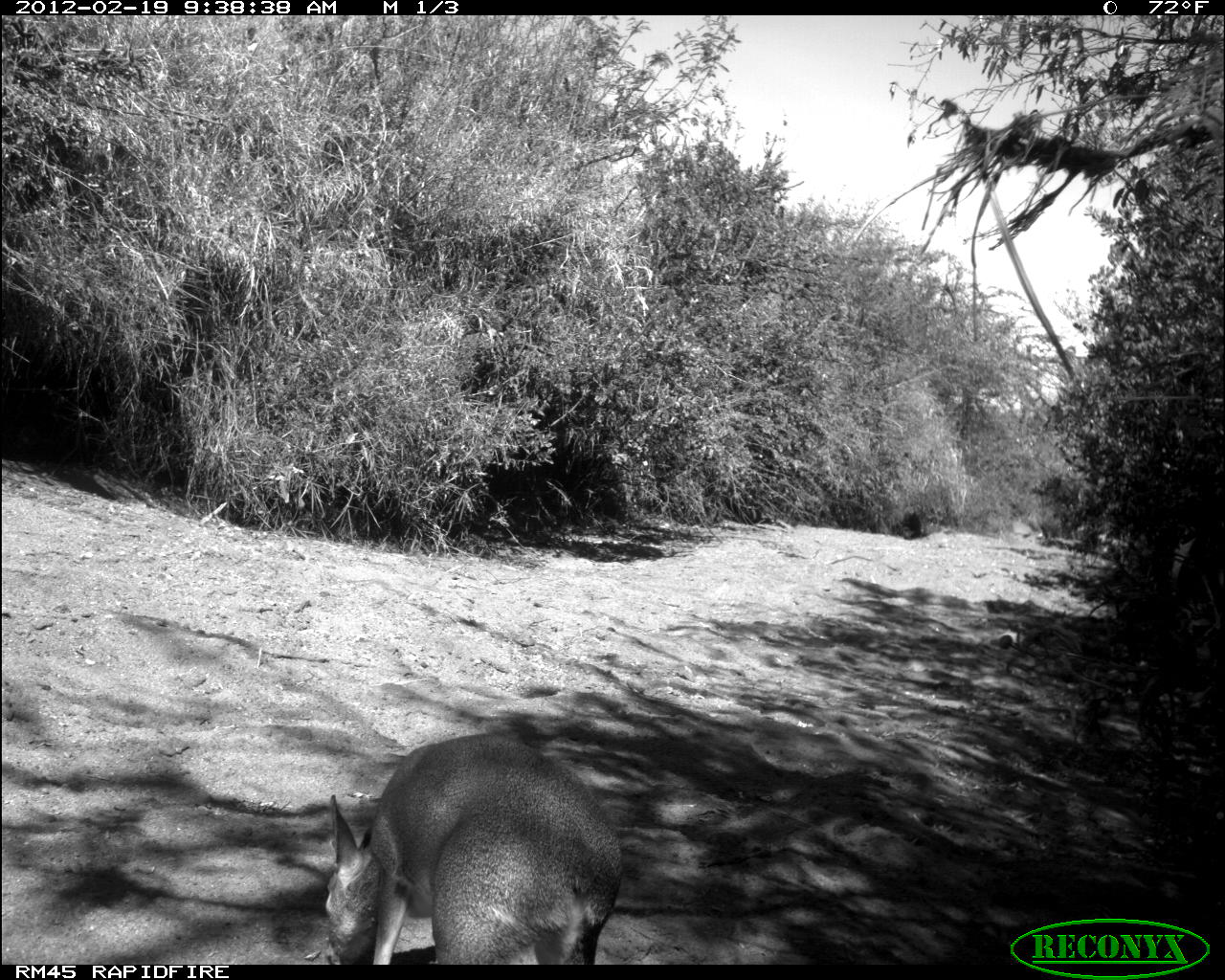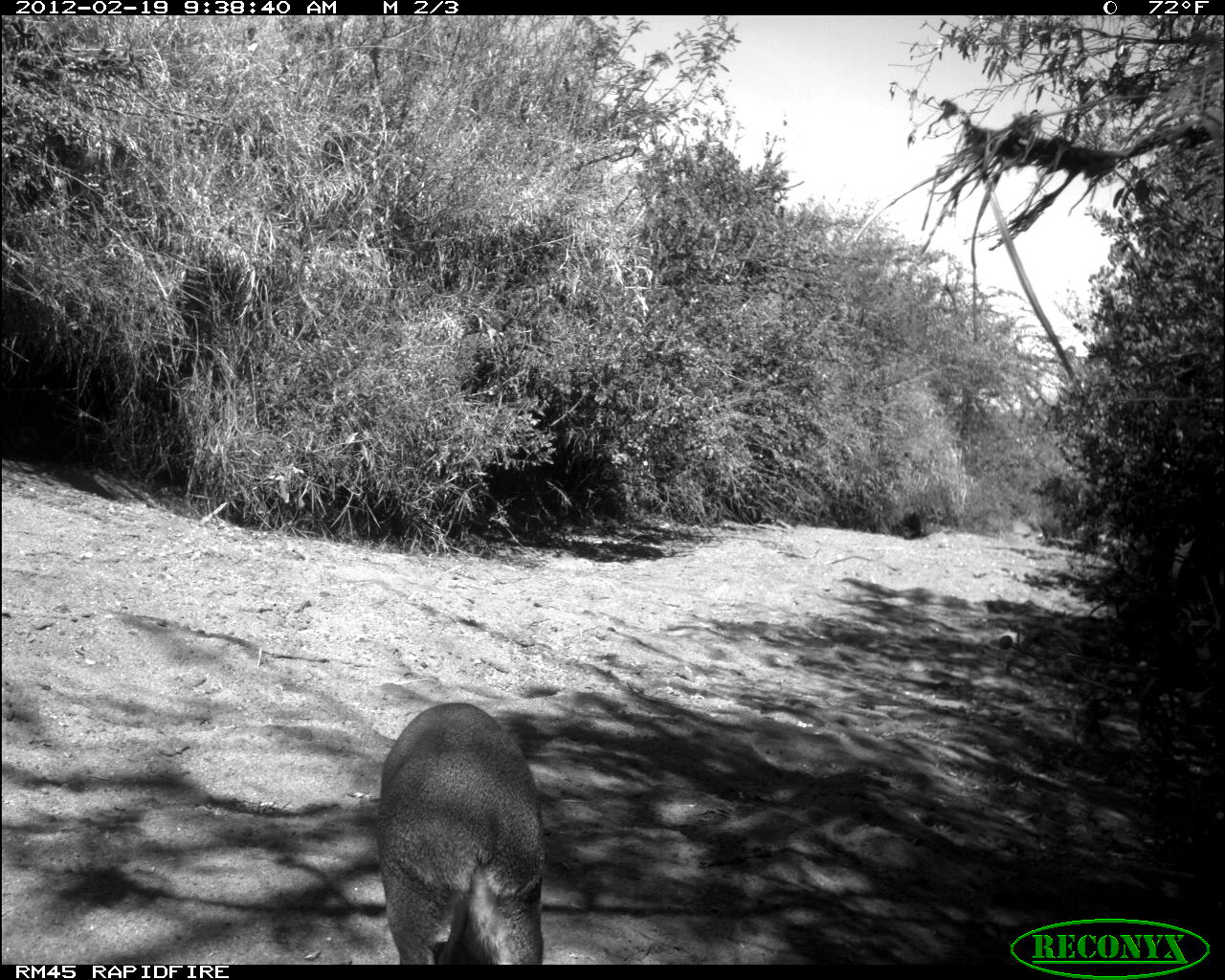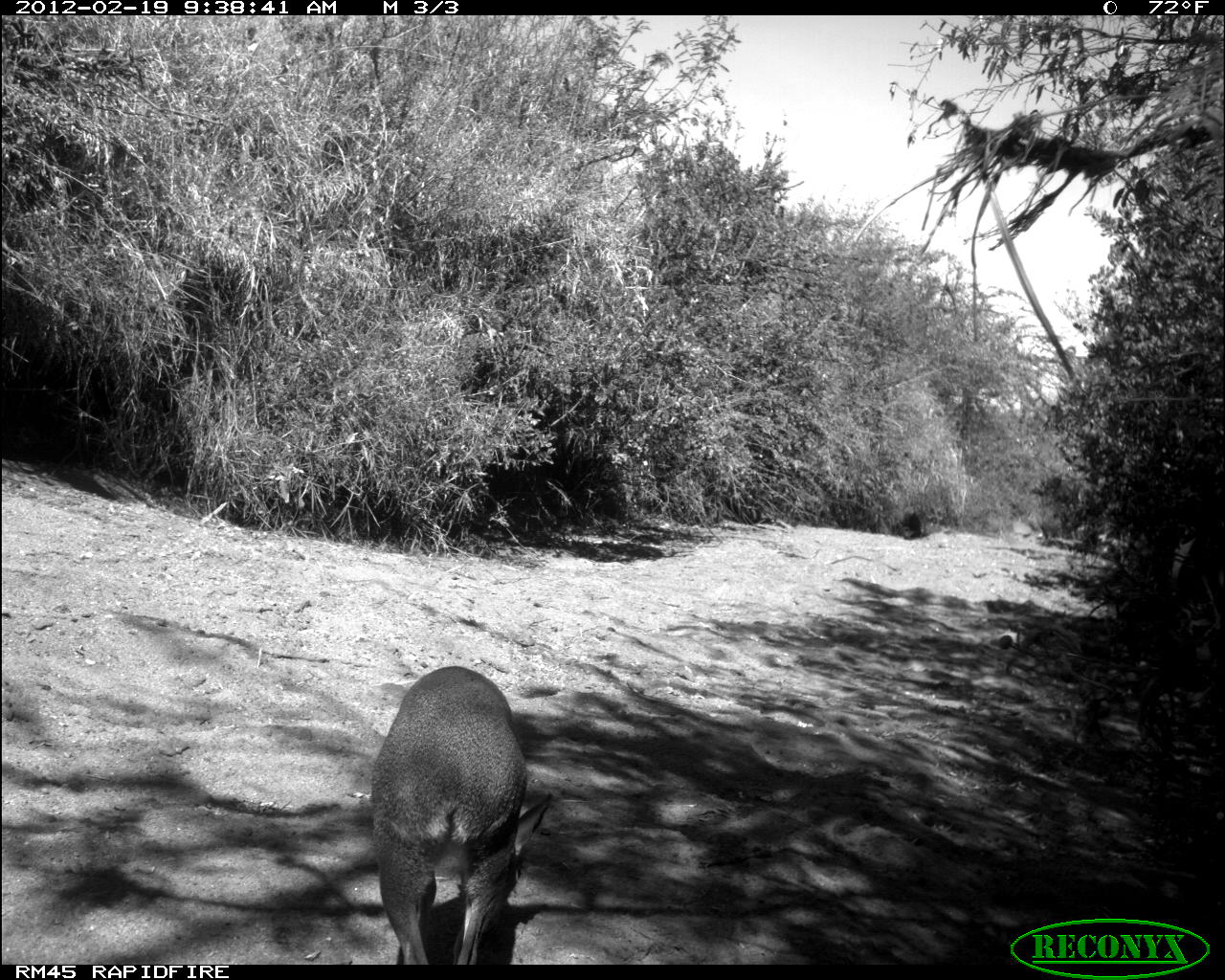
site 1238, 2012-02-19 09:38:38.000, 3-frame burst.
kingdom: Animalia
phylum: Chordata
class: Mammalia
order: Artiodactyla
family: Bovidae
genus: Madoqua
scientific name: Madoqua guentheri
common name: günther's dik-dik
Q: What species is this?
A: Madoqua guentheri (günther's dik-dik).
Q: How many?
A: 1.